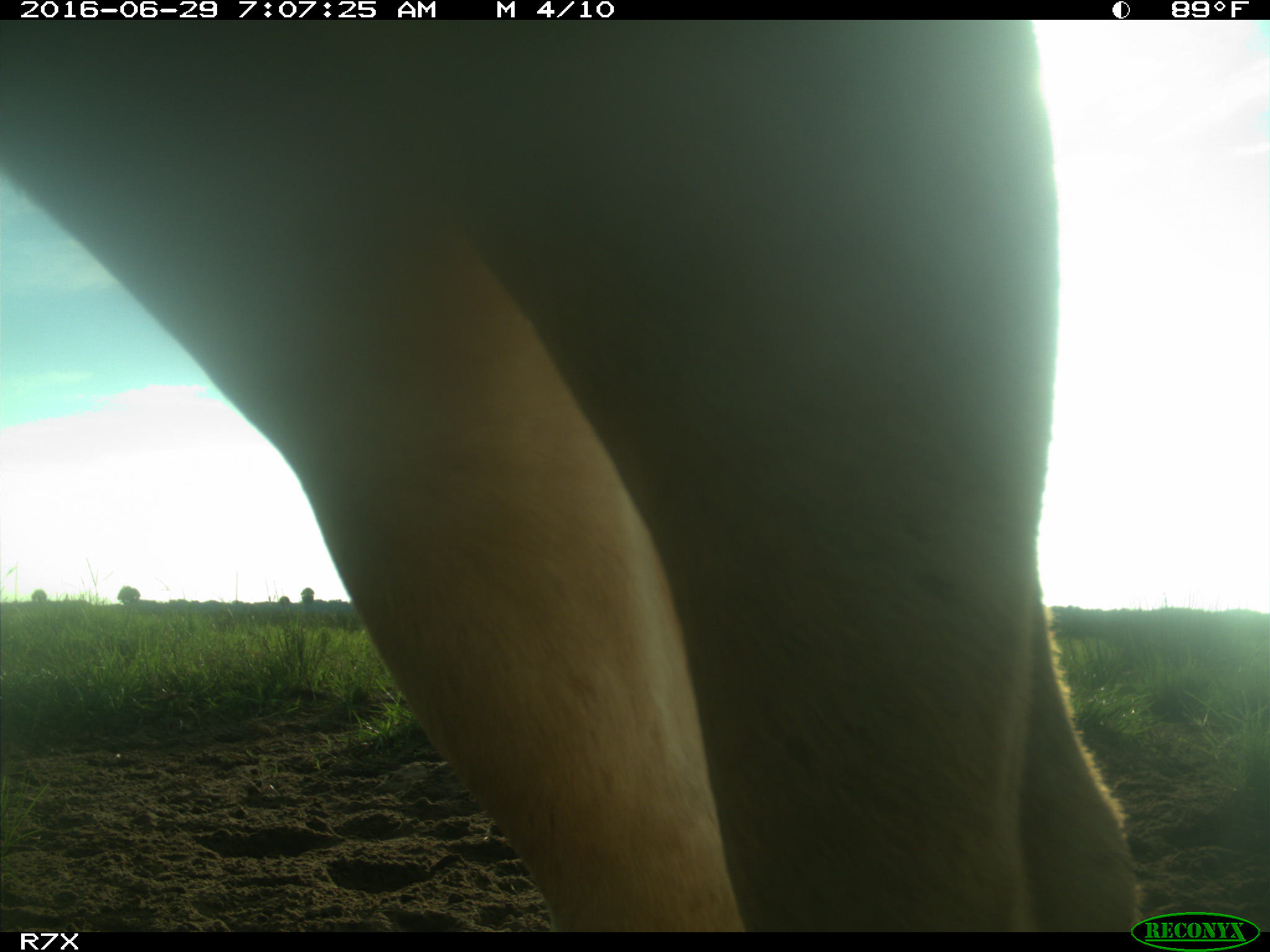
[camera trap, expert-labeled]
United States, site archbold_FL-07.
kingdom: Animalia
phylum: Chordata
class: Mammalia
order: Artiodactyla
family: Bovidae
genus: Bos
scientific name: Bos taurus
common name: domestic cow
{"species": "Bos taurus (domestic cow)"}